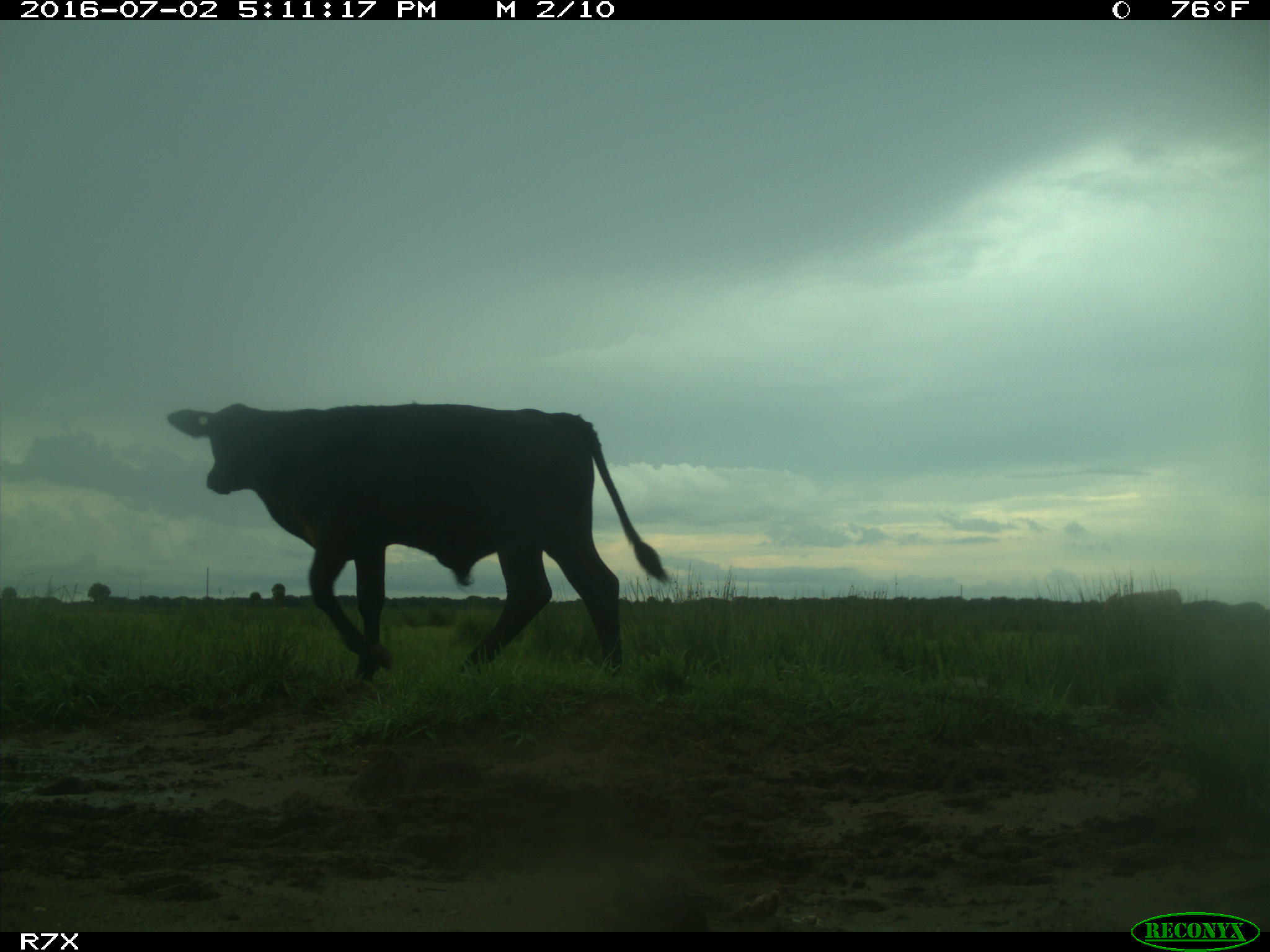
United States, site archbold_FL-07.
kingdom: Animalia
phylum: Chordata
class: Mammalia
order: Artiodactyla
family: Bovidae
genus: Bos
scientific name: Bos taurus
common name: domestic cow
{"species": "Bos taurus (domestic cow)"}